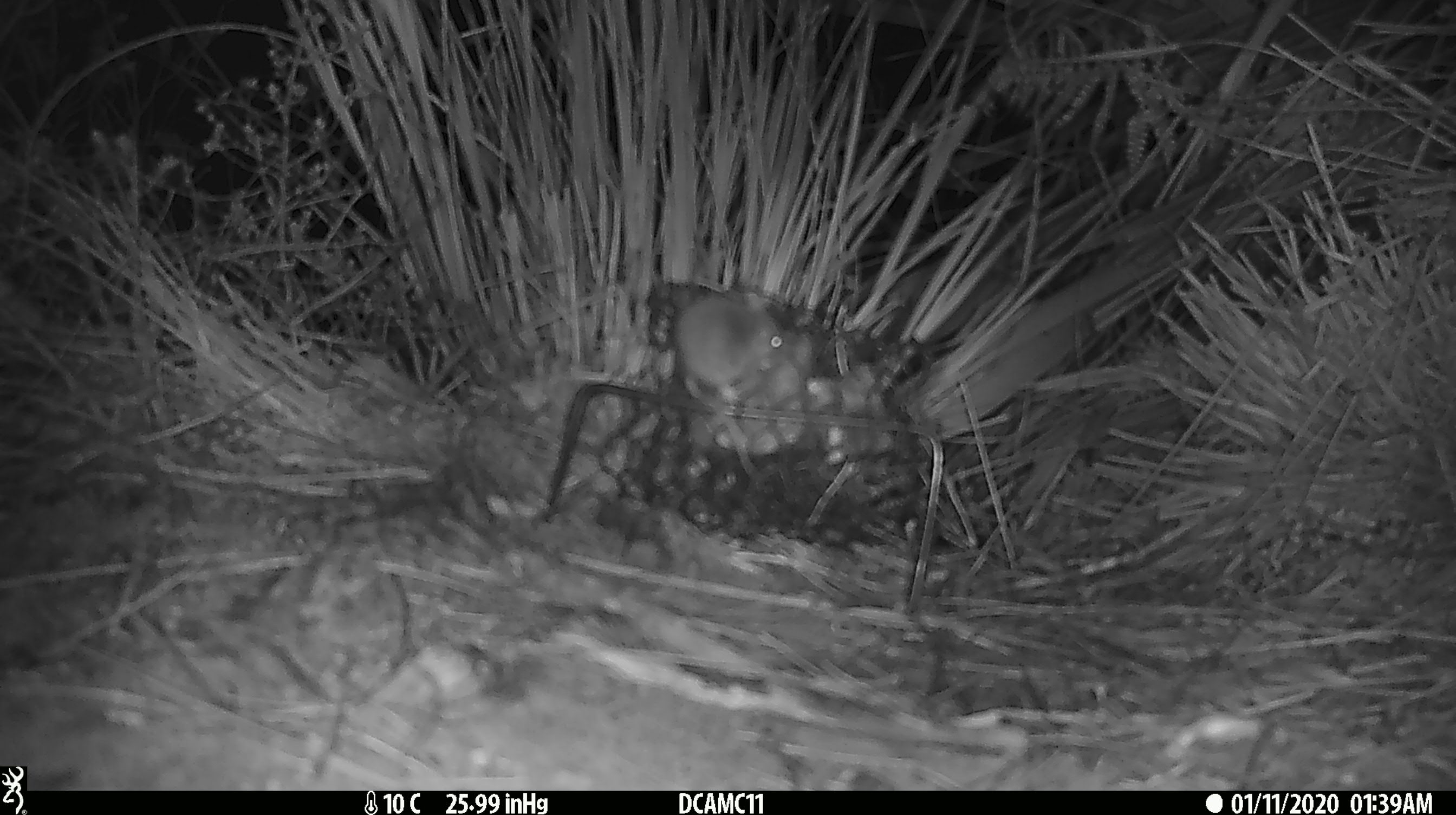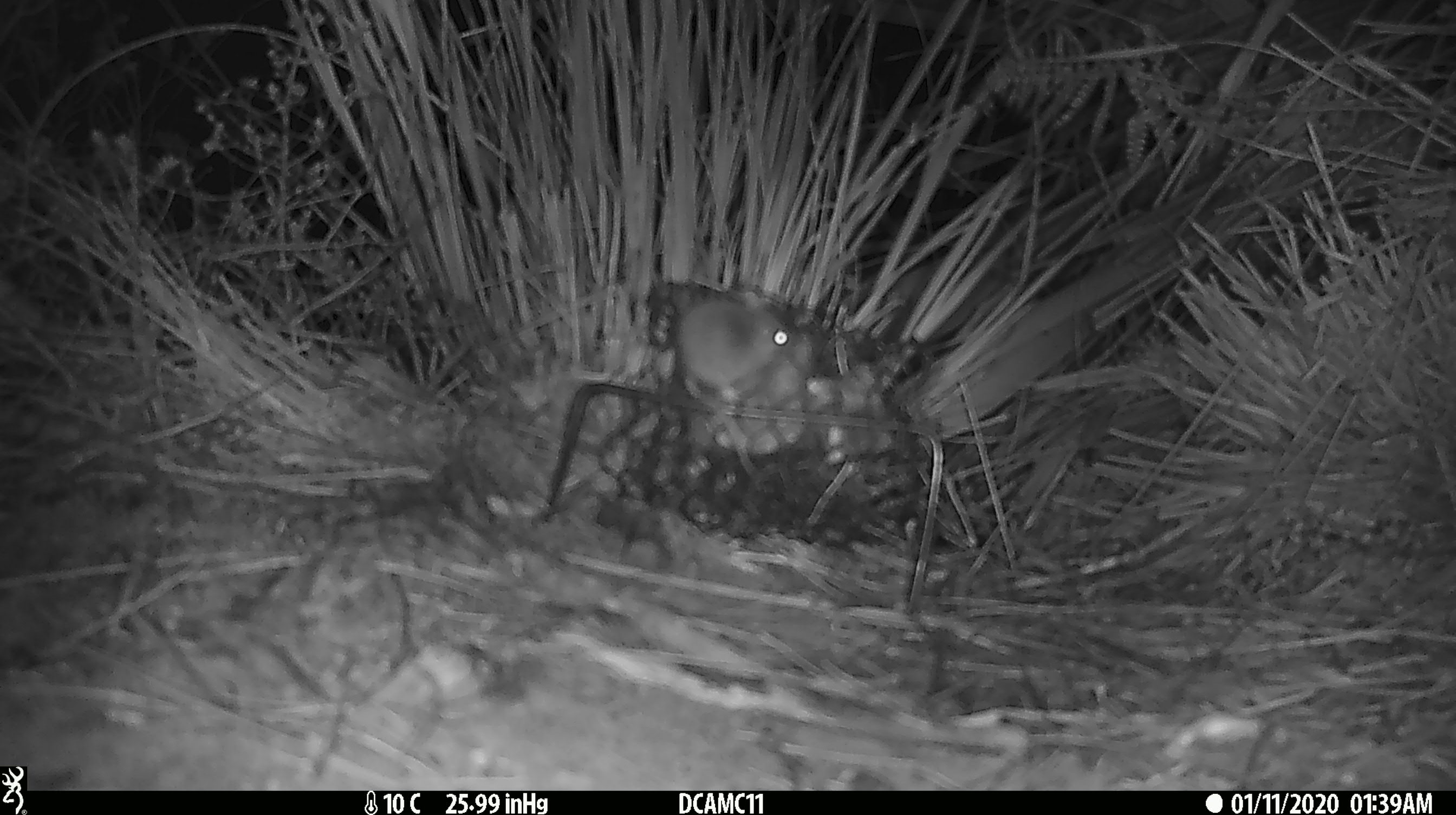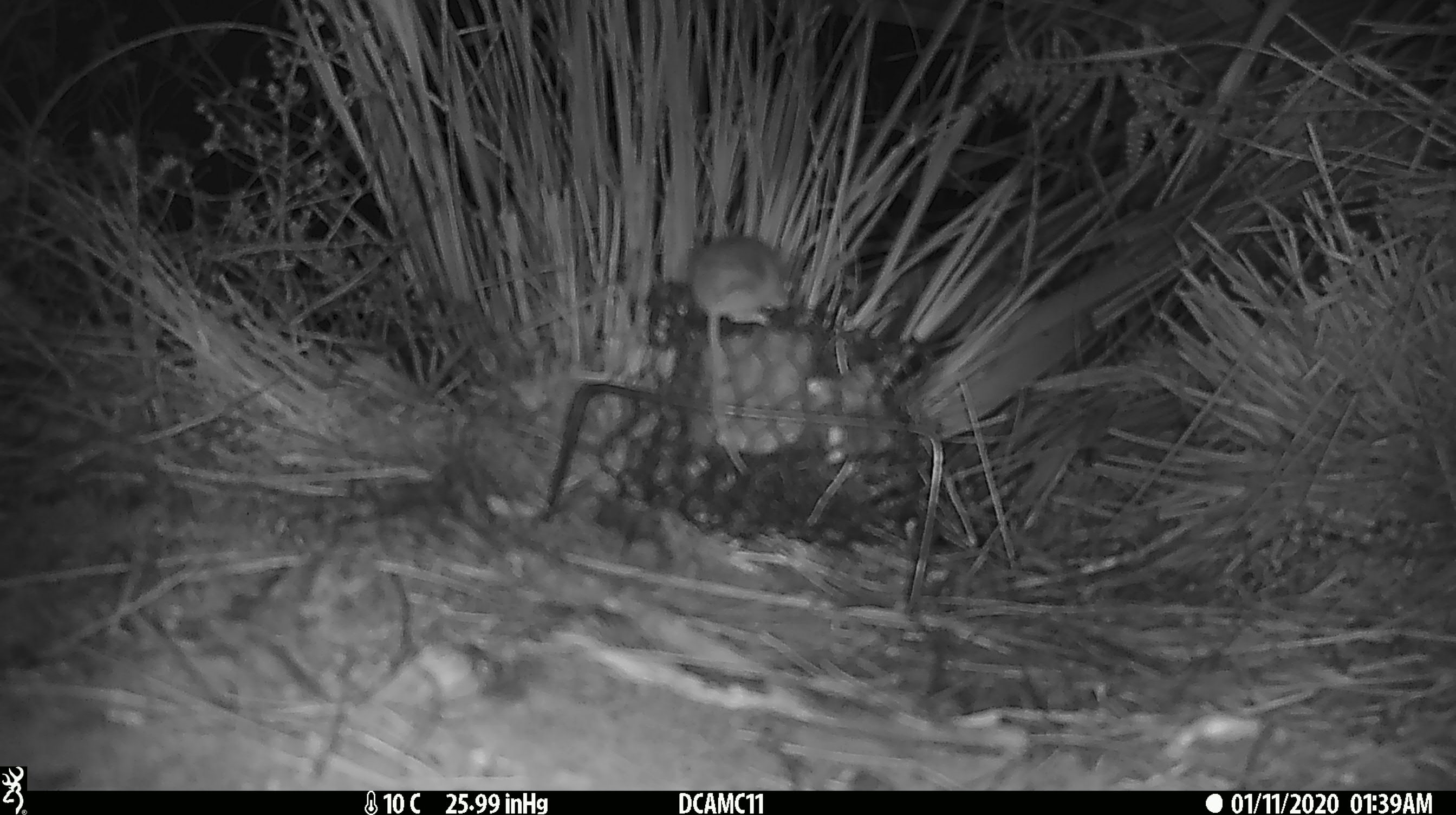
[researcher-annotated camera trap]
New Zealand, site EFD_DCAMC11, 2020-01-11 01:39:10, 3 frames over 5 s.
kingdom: Animalia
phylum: Chordata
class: Mammalia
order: Rodentia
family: Muridae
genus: Mus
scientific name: Mus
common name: mouse